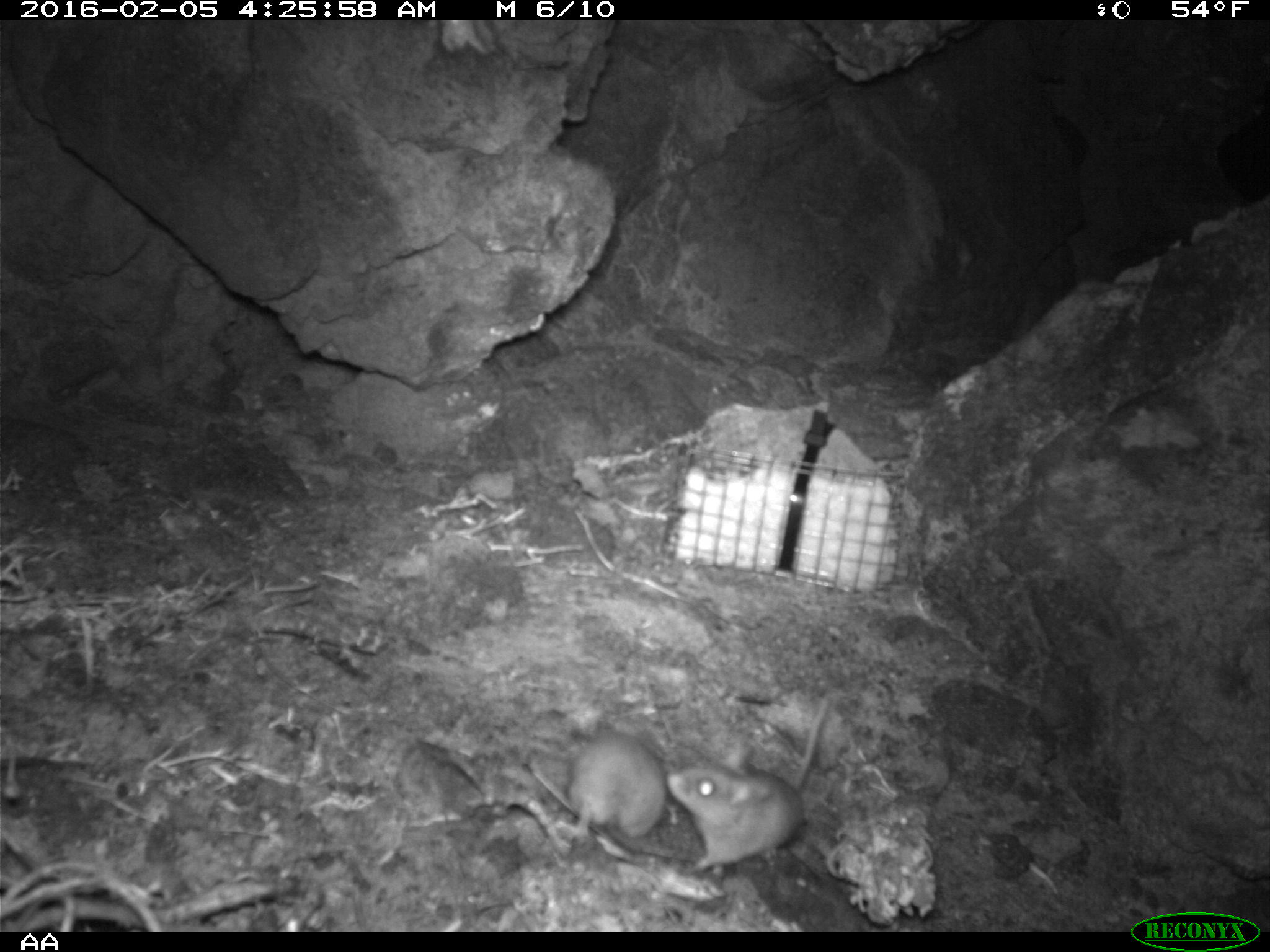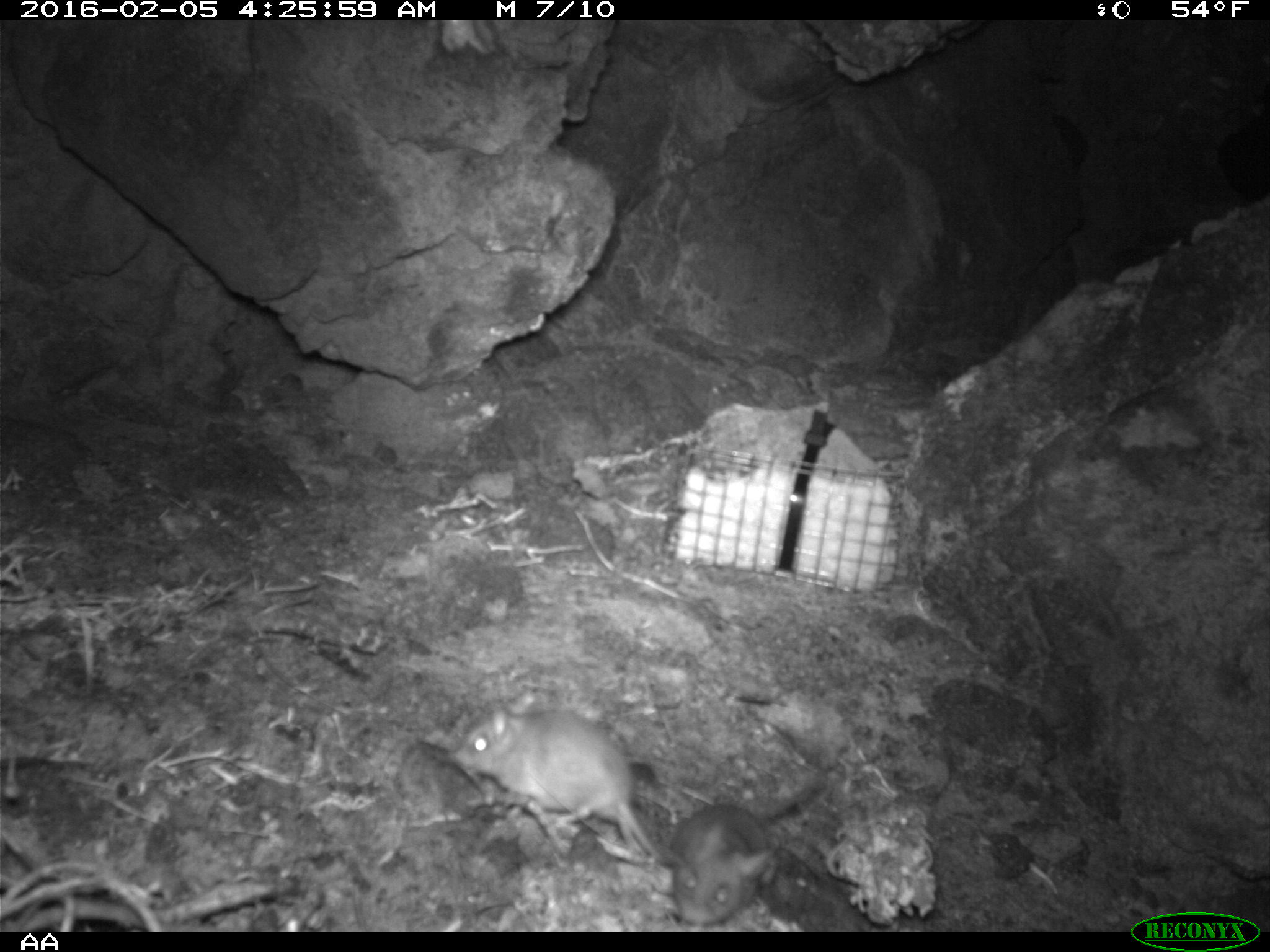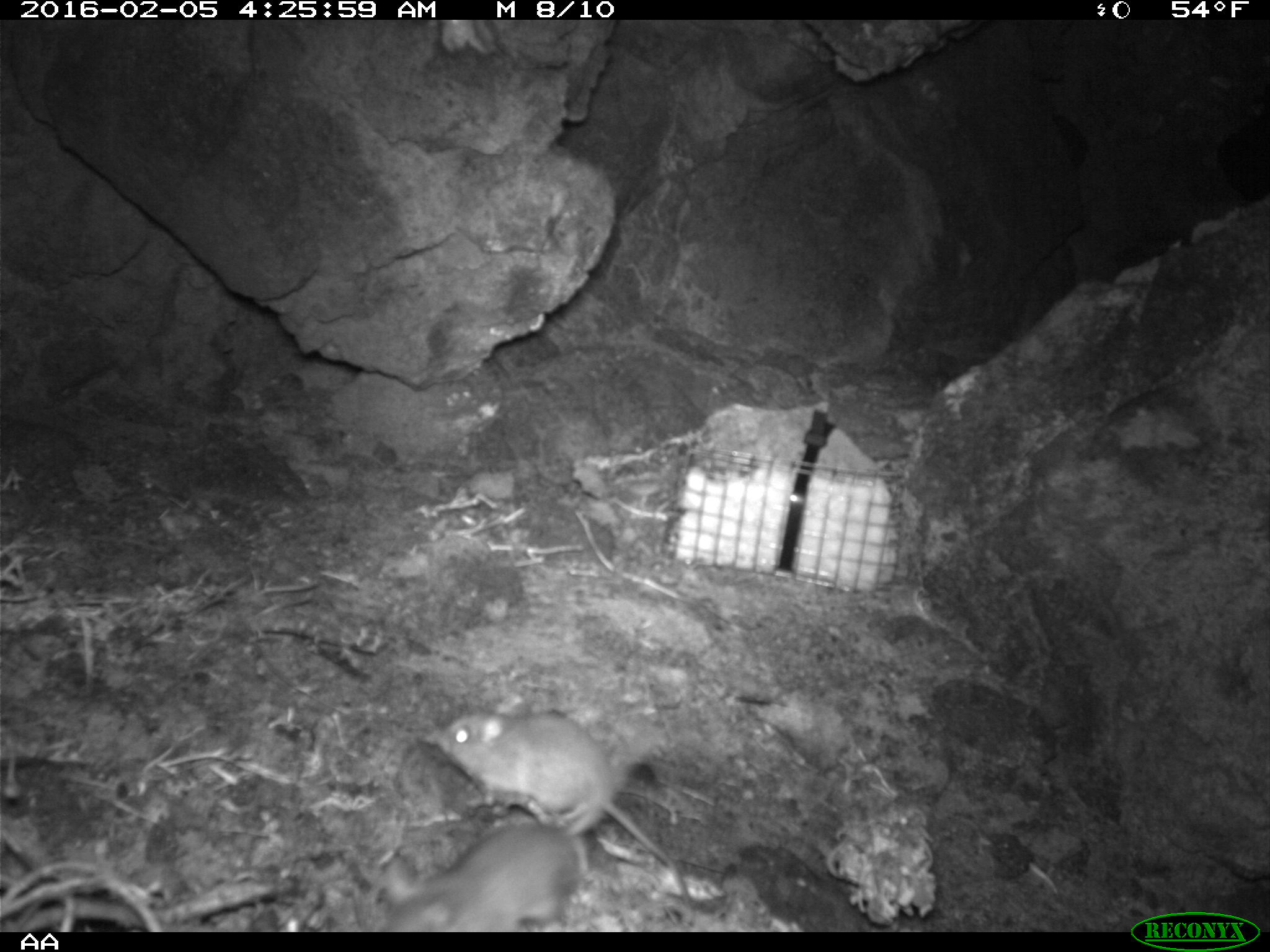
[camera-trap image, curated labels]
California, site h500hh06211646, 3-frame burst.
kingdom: Animalia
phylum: Chordata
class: Mammalia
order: Rodentia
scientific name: Rodentia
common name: rodent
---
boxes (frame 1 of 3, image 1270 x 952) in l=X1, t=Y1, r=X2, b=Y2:
rodent: l=665, t=695, r=829, b=876; l=559, t=732, r=665, b=844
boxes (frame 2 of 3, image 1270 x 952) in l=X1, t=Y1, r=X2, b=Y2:
rodent: l=453, t=689, r=661, b=862; l=666, t=775, r=826, b=927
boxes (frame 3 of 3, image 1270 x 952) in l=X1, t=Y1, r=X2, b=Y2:
rodent: l=433, t=692, r=694, b=928; l=381, t=761, r=636, b=930